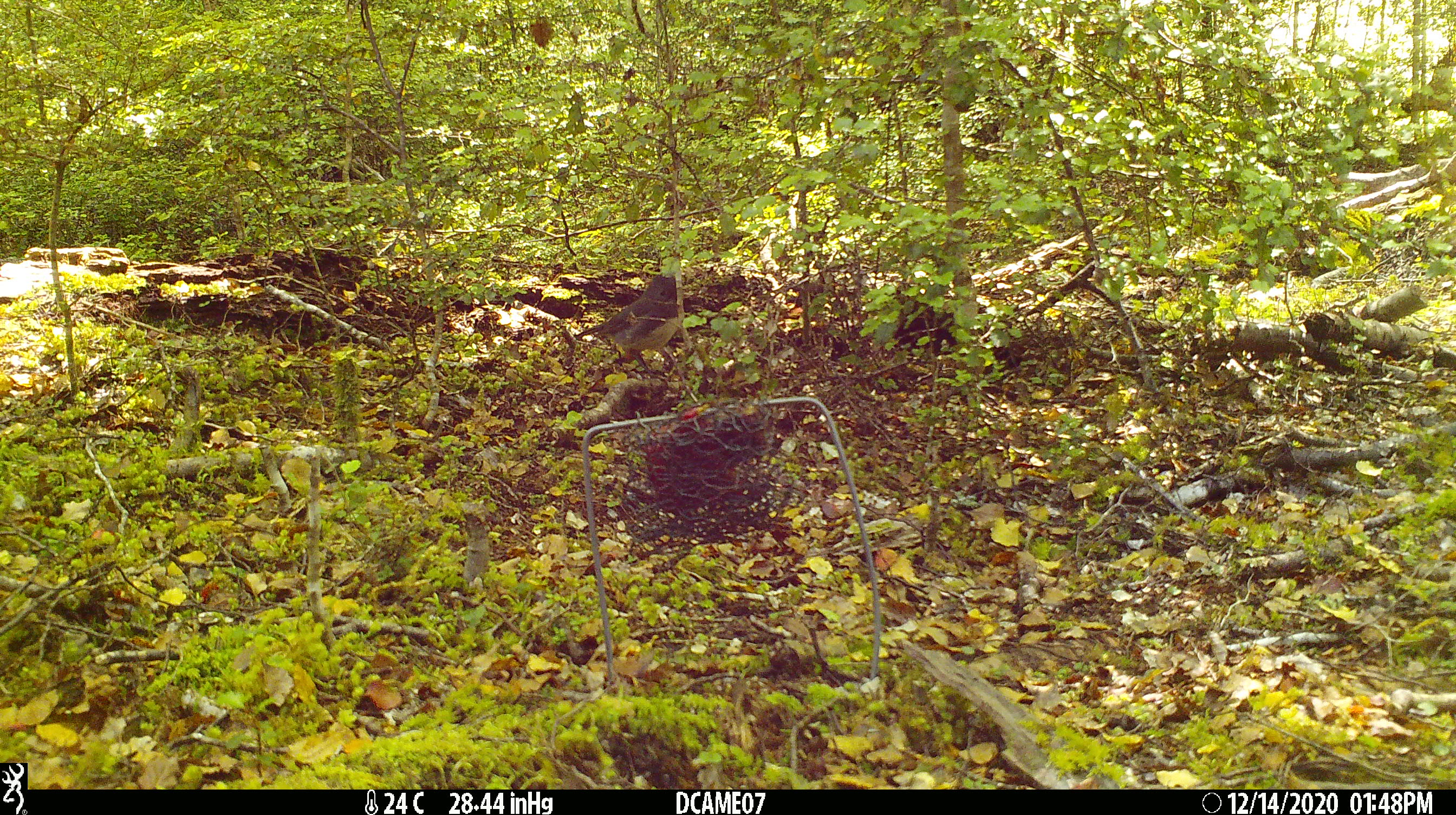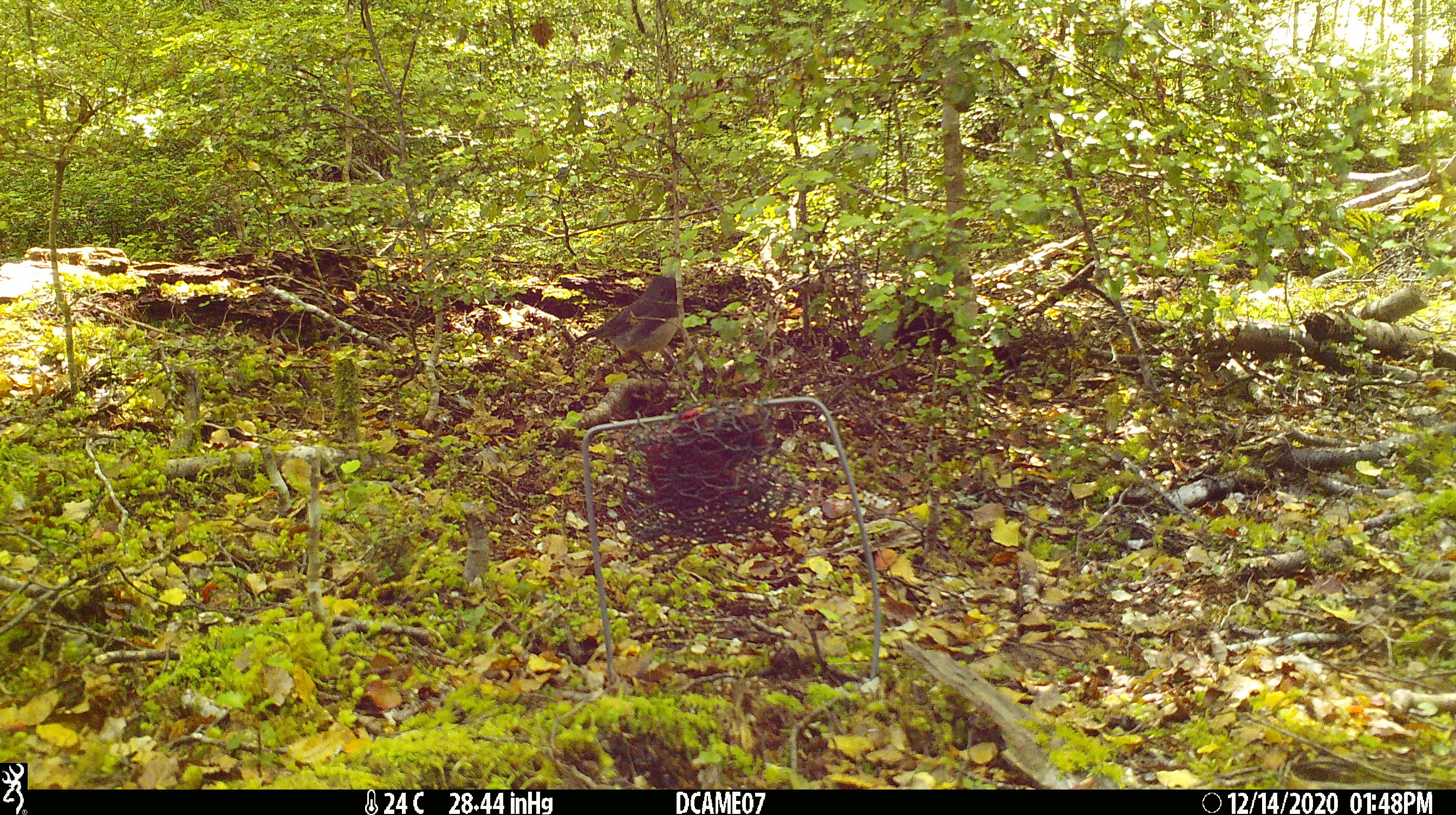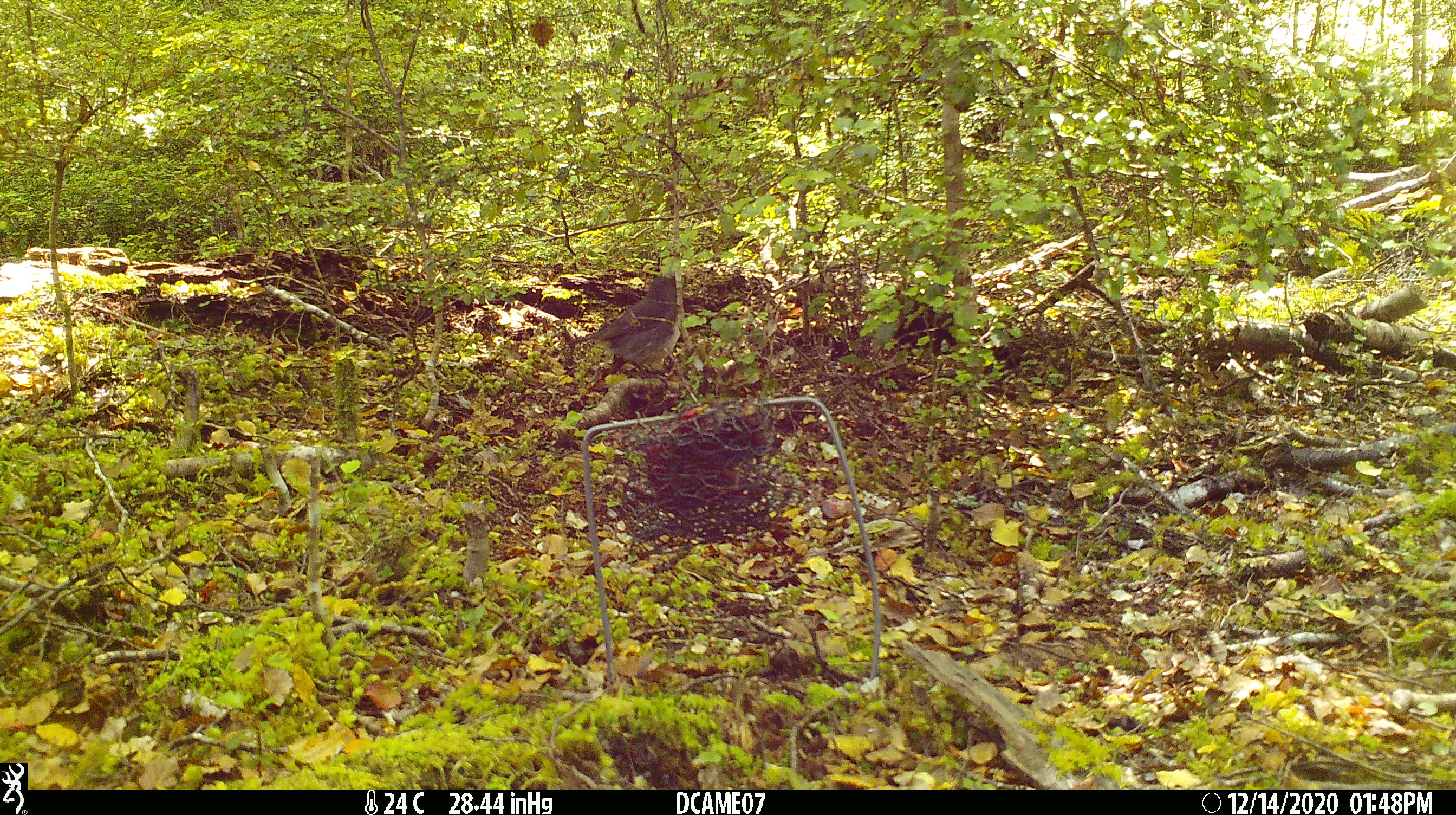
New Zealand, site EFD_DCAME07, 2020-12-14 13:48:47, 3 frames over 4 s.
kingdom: Animalia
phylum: Chordata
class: Aves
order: Passeriformes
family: Petroicidae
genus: Petroica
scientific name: Petroica australis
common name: new zealand robin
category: robin